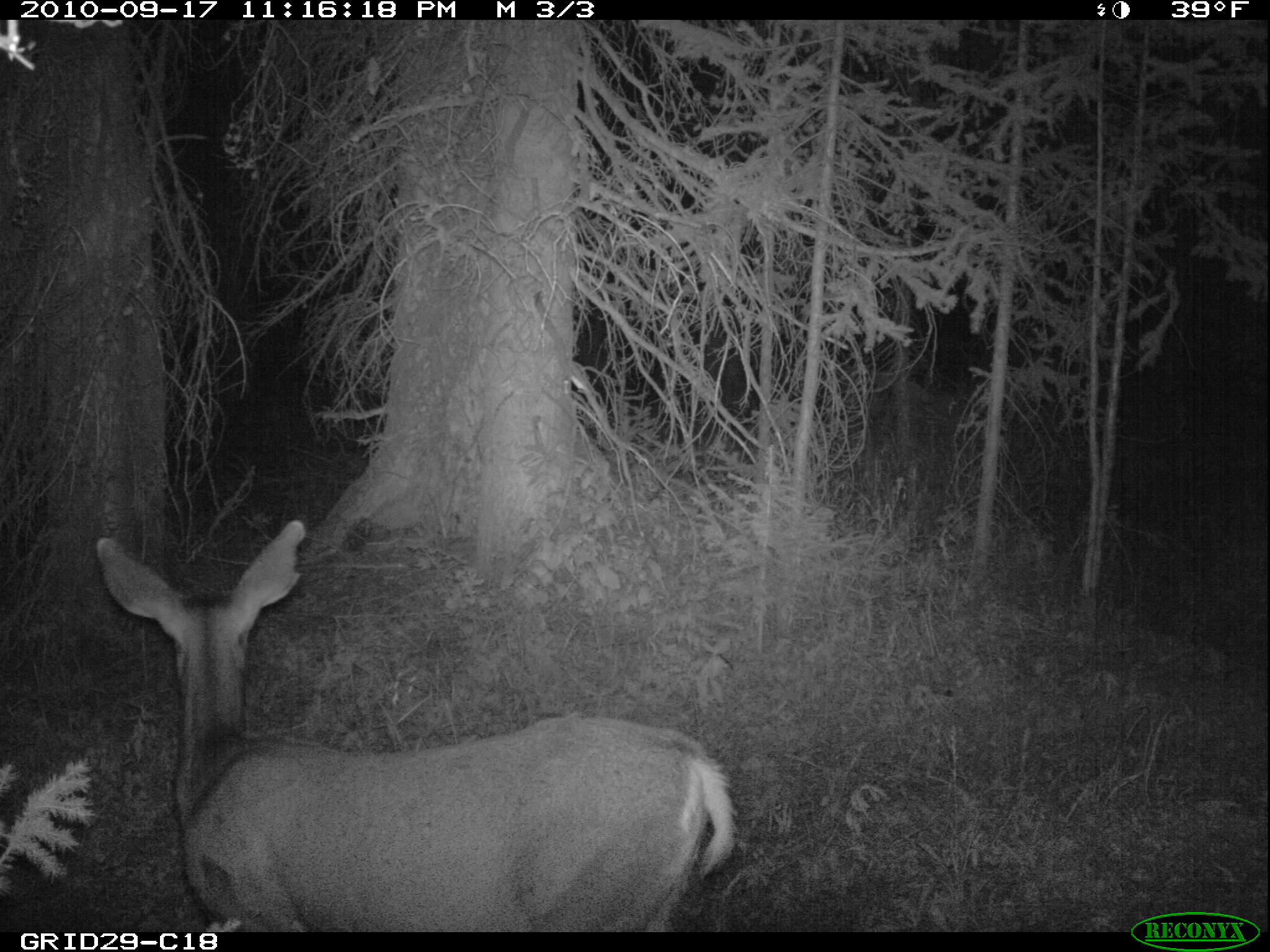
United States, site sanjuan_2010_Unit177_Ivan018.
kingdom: Animalia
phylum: Chordata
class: Mammalia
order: Artiodactyla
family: Cervidae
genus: Odocoileus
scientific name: Odocoileus hemionus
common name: mule deer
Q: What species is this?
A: Odocoileus hemionus (mule deer).